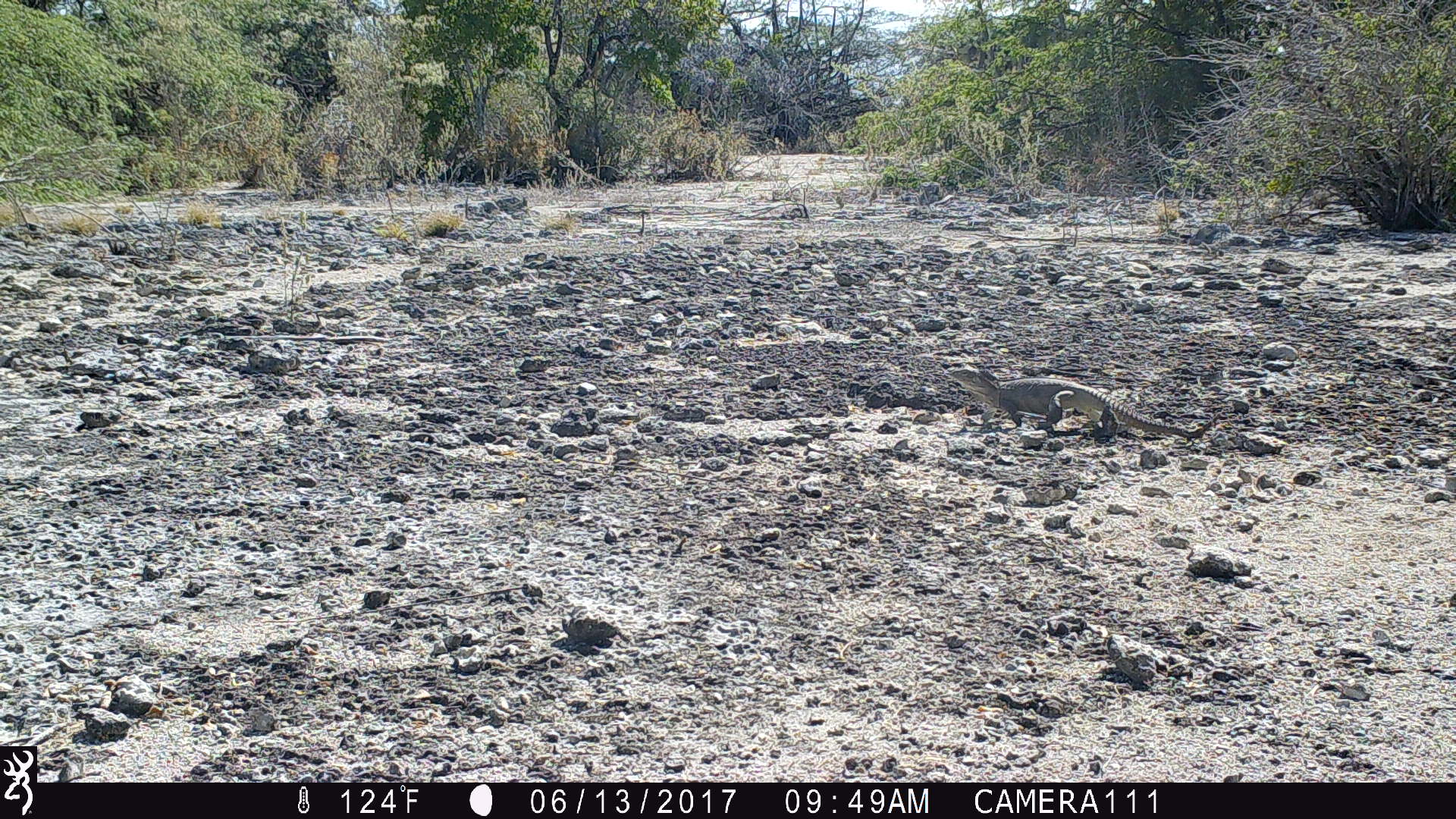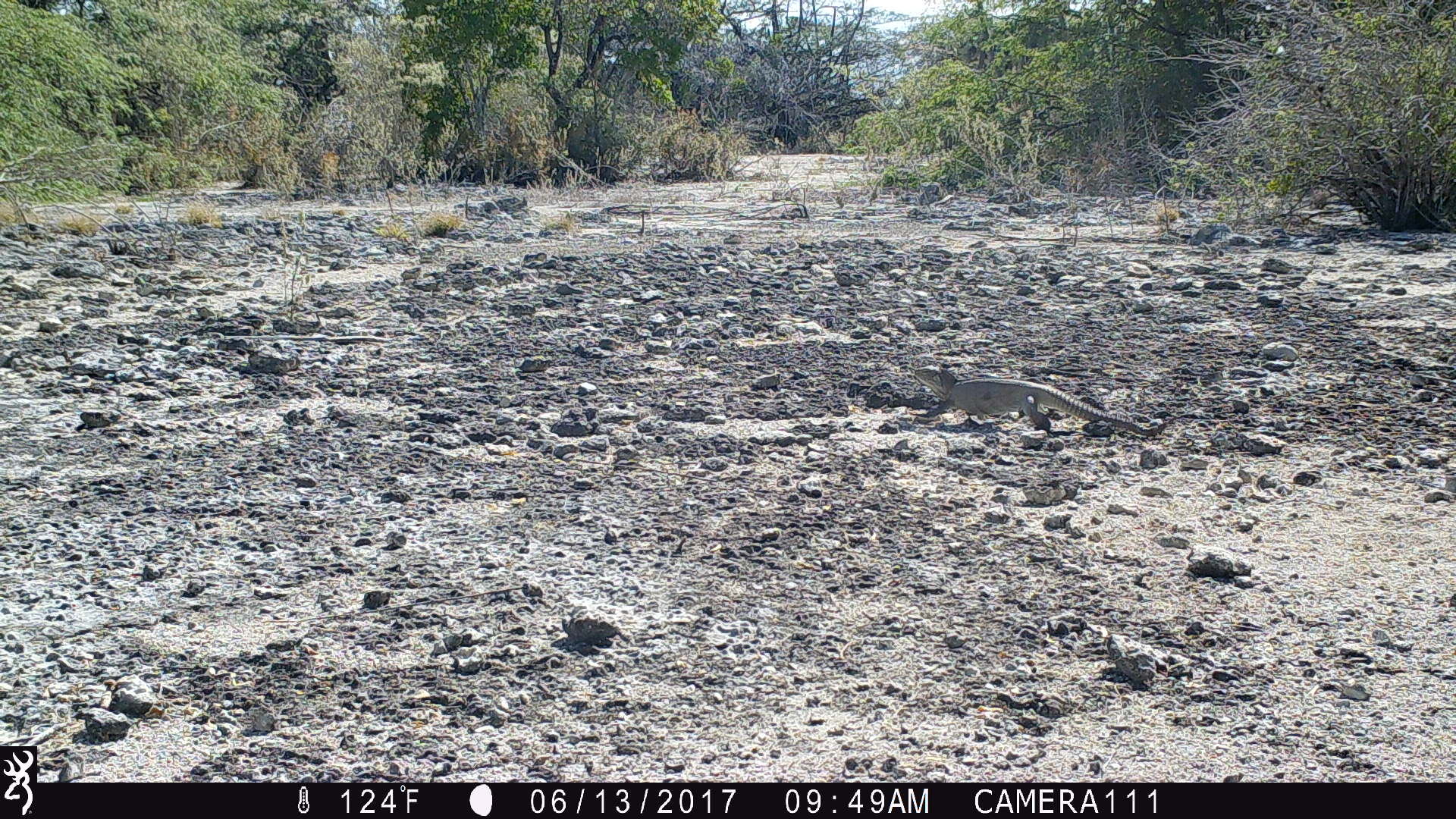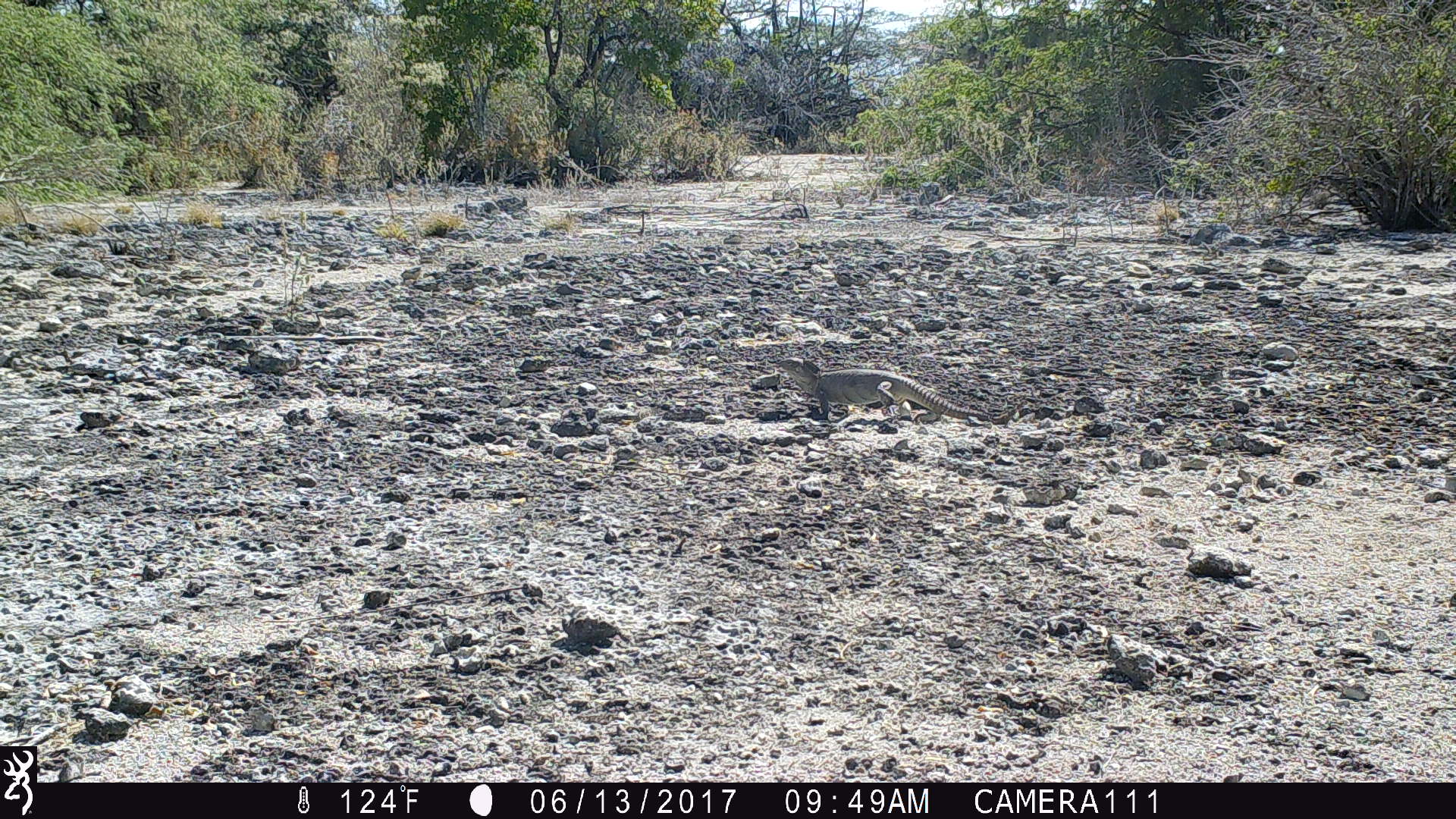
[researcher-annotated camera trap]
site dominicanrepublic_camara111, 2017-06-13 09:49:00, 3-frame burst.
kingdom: Animalia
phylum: Chordata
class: Reptilia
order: Squamata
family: Iguanidae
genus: Iguana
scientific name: Iguana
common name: typical iguanas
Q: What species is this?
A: Iguana (typical iguanas).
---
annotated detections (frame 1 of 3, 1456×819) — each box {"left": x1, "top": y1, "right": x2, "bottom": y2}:
iguana: {"left": 943, "top": 363, "right": 1128, "bottom": 437}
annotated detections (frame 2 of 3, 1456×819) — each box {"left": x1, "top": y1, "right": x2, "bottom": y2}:
iguana: {"left": 904, "top": 363, "right": 1149, "bottom": 440}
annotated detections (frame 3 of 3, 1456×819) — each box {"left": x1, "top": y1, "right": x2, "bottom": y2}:
iguana: {"left": 770, "top": 353, "right": 980, "bottom": 428}